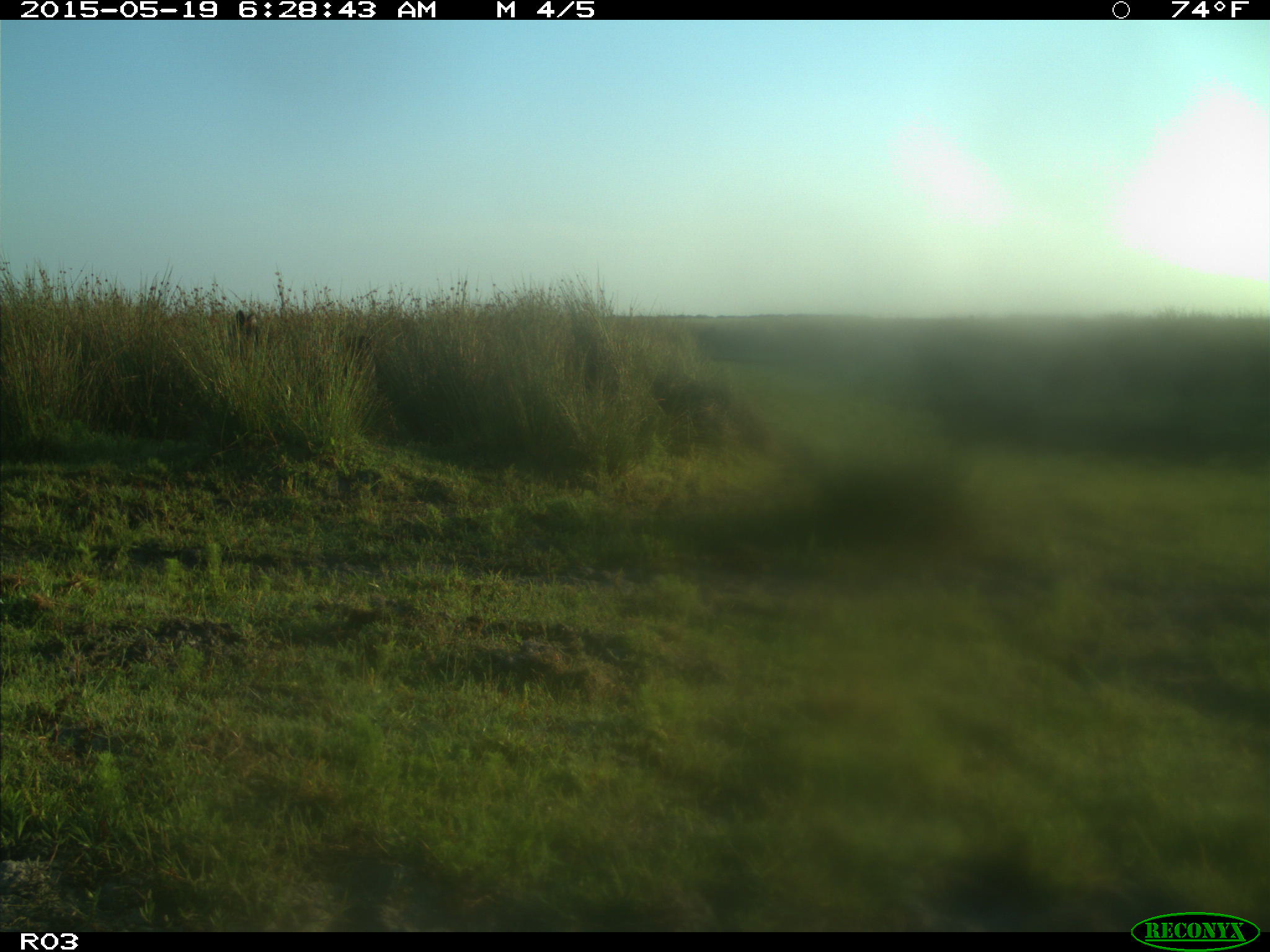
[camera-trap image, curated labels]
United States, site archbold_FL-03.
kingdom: Animalia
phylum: Chordata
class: Mammalia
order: Artiodactyla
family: Bovidae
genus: Bos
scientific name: Bos taurus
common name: domestic cow